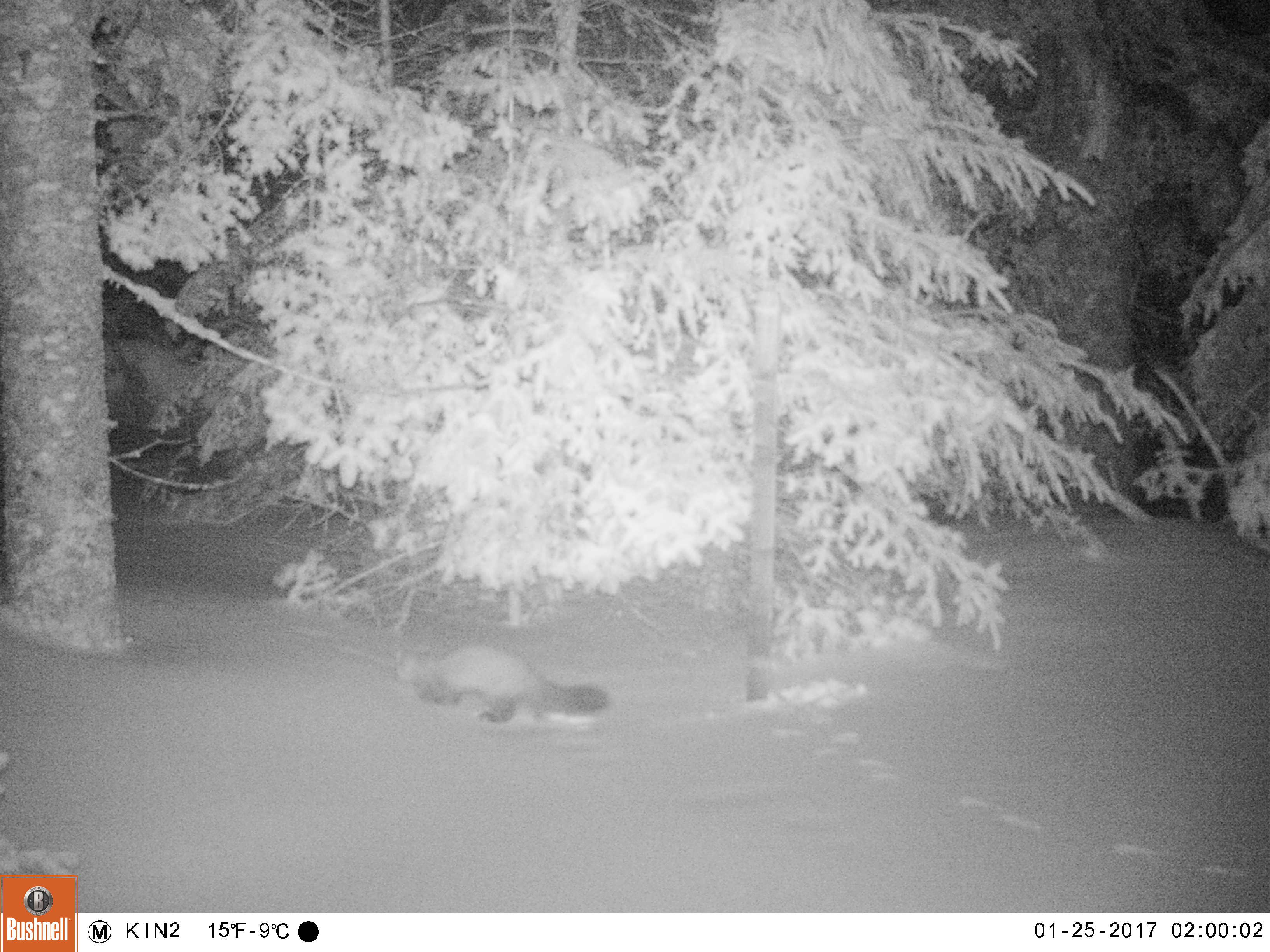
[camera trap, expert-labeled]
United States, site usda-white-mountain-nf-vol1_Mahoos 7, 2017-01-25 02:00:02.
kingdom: Animalia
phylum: Chordata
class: Mammalia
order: Carnivora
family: Mustelidae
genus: Martes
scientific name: Martes americana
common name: american marten